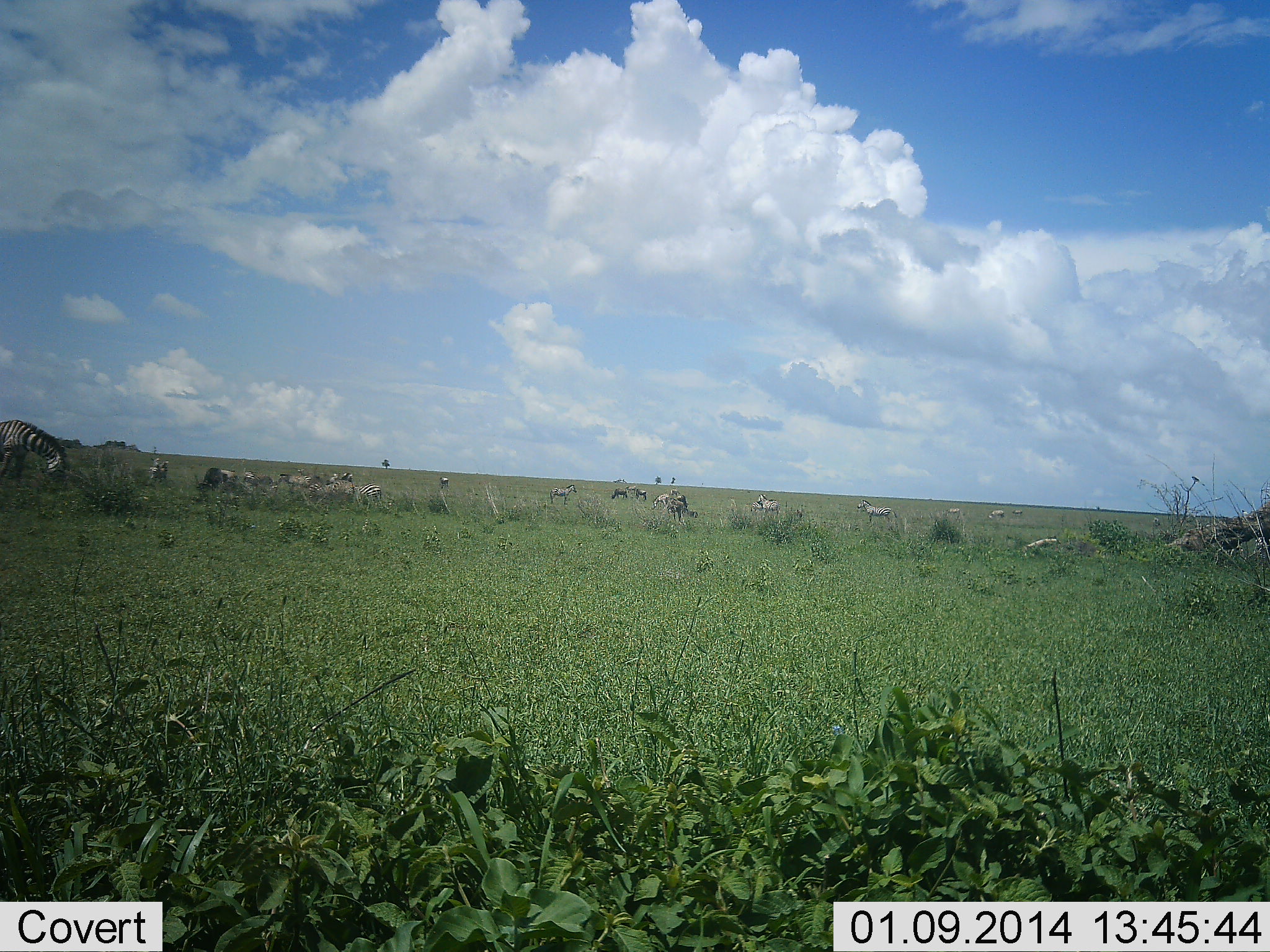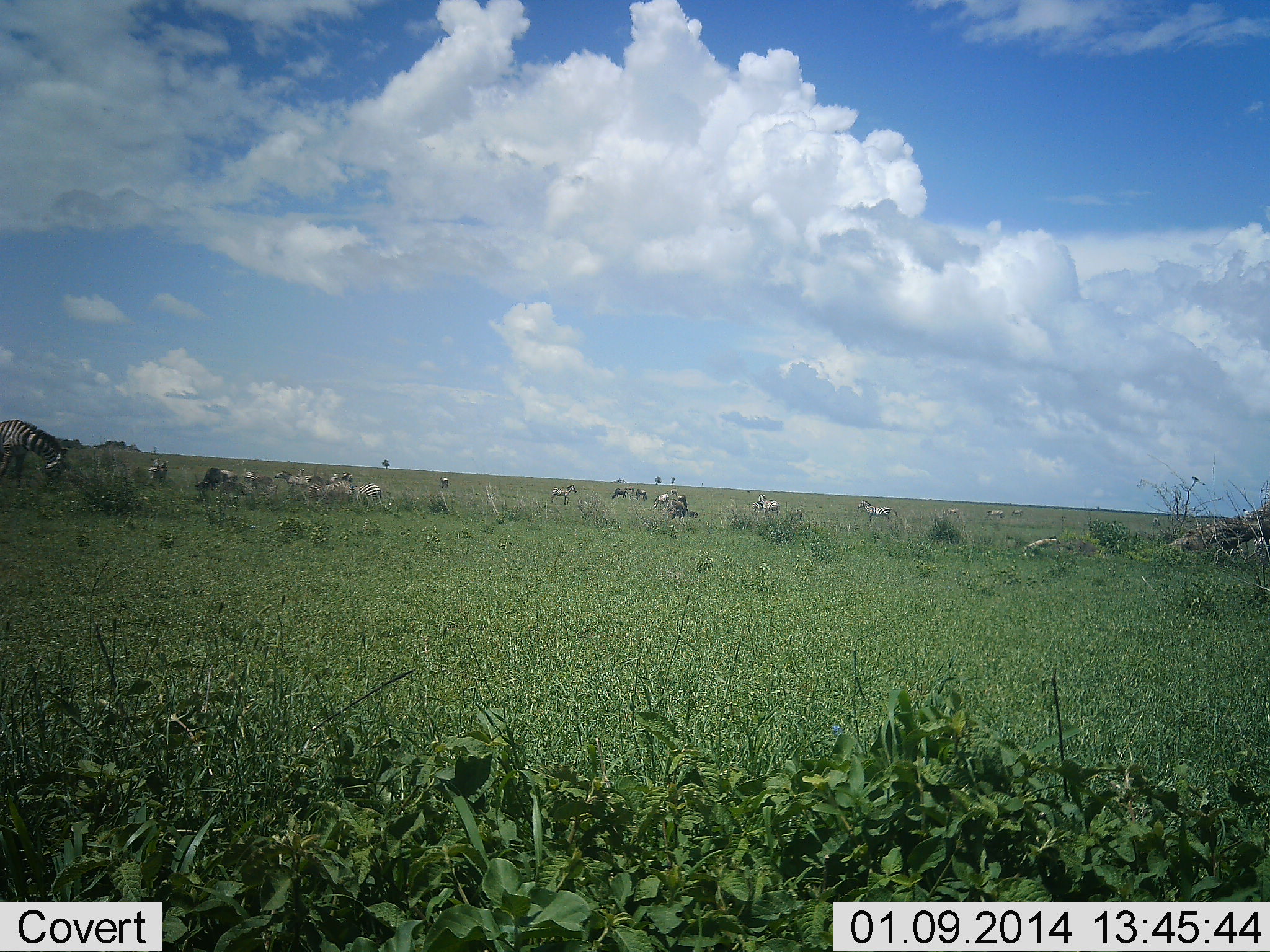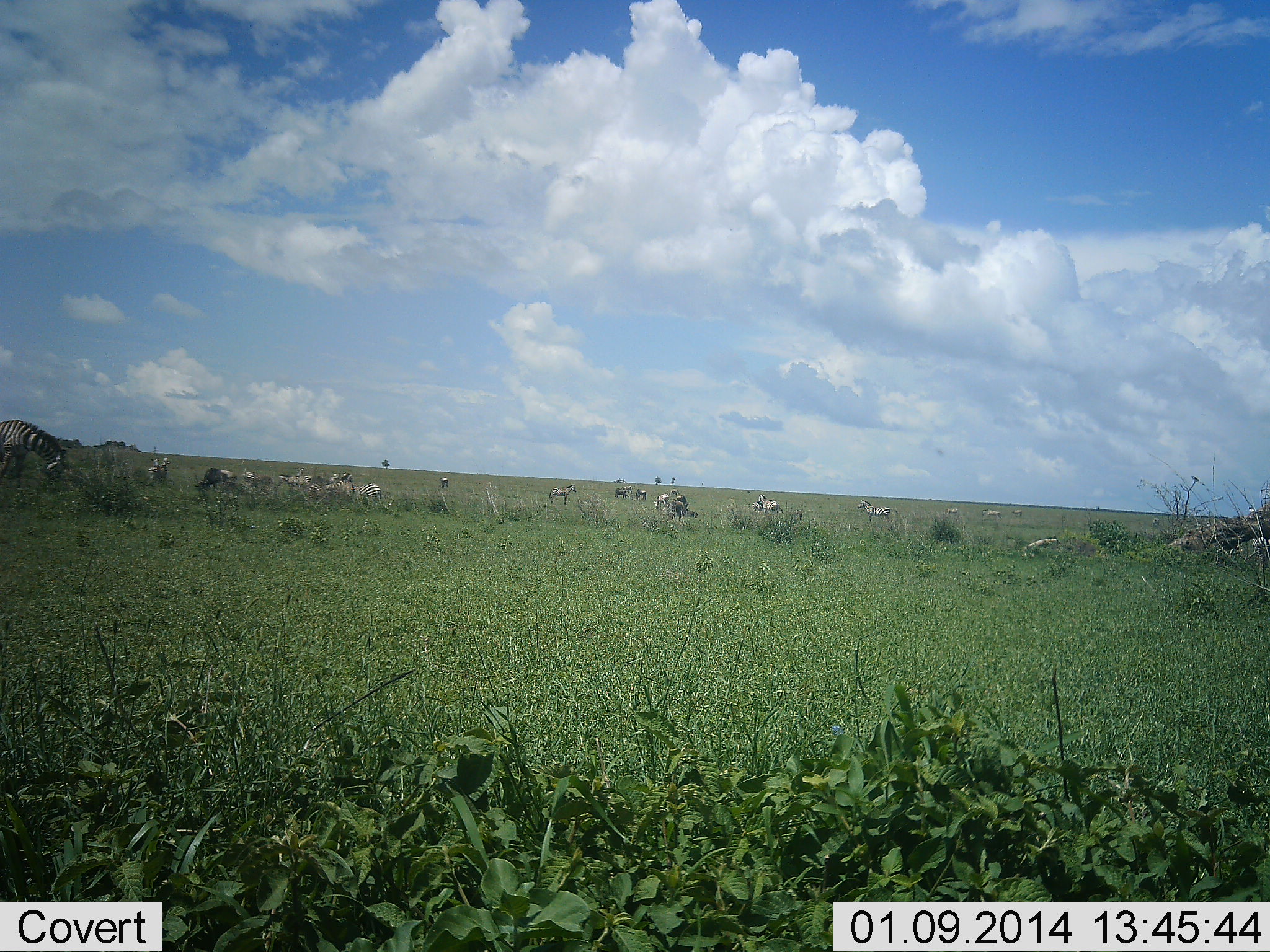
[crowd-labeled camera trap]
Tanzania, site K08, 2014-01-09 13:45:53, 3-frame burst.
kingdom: Animalia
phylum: Chordata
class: Mammalia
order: Perissodactyla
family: Equidae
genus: Equus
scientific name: Equus quagga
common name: plains zebra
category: zebra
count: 11-50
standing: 45%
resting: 9%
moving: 9%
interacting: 0%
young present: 0%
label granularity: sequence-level